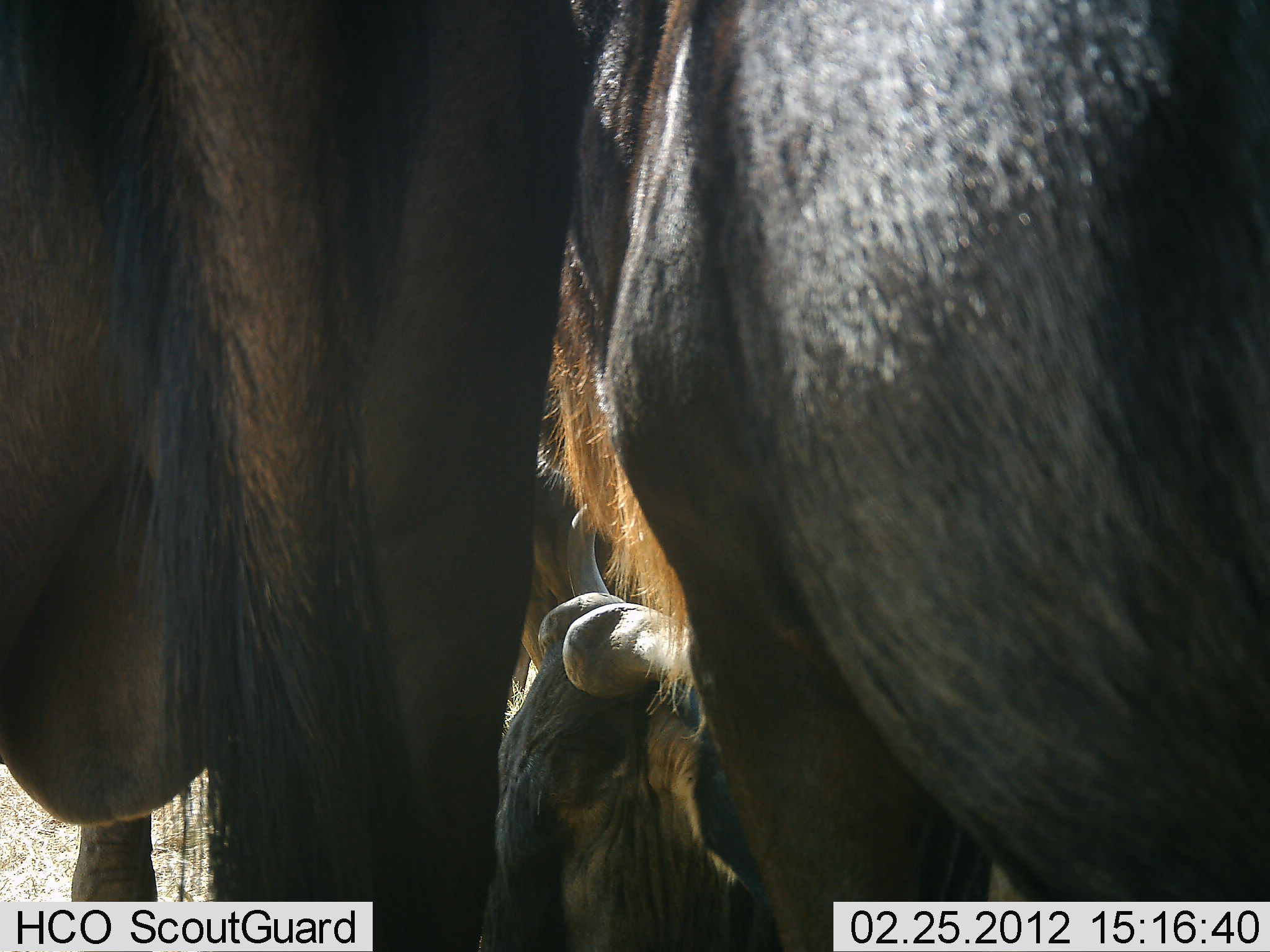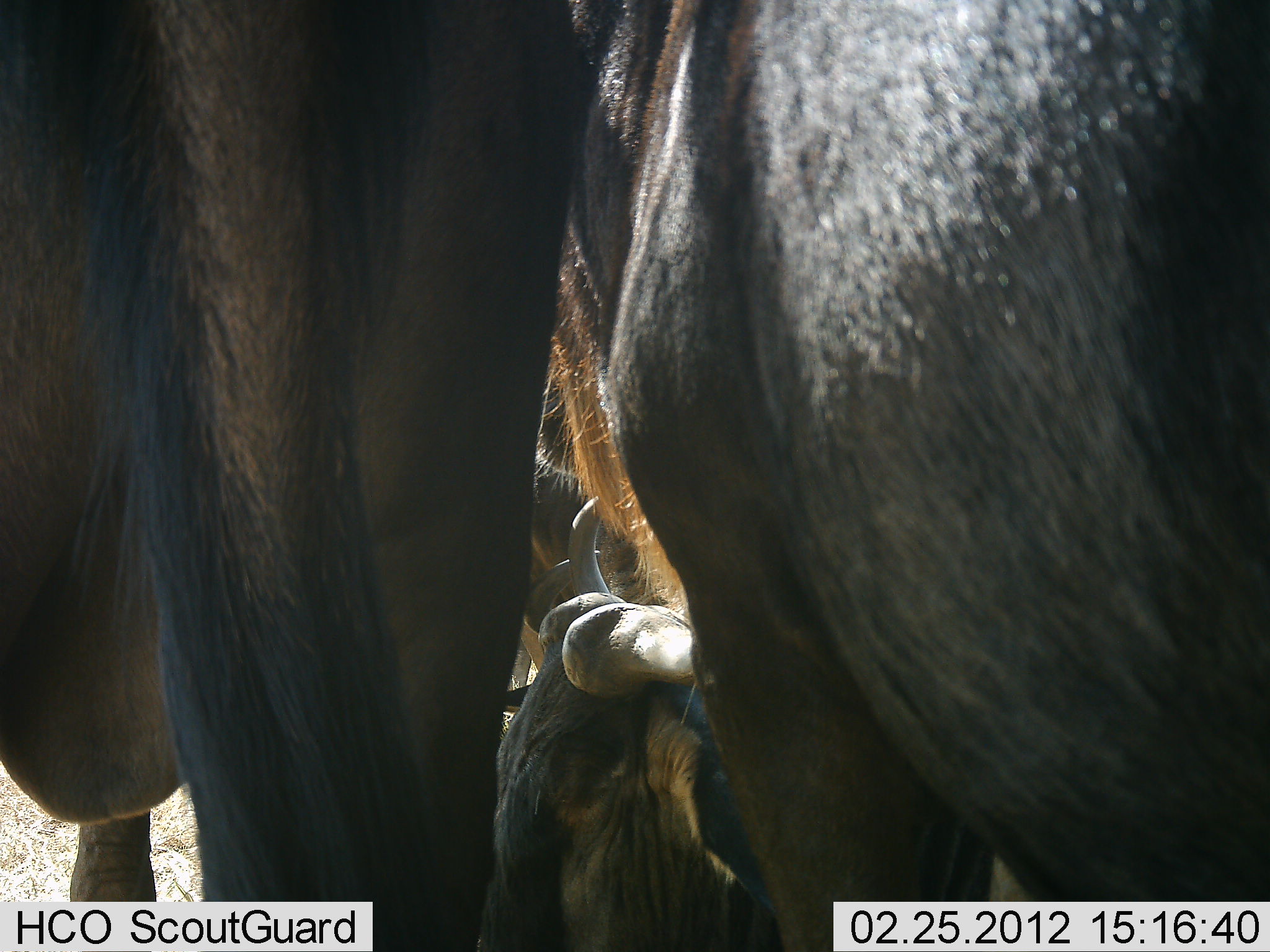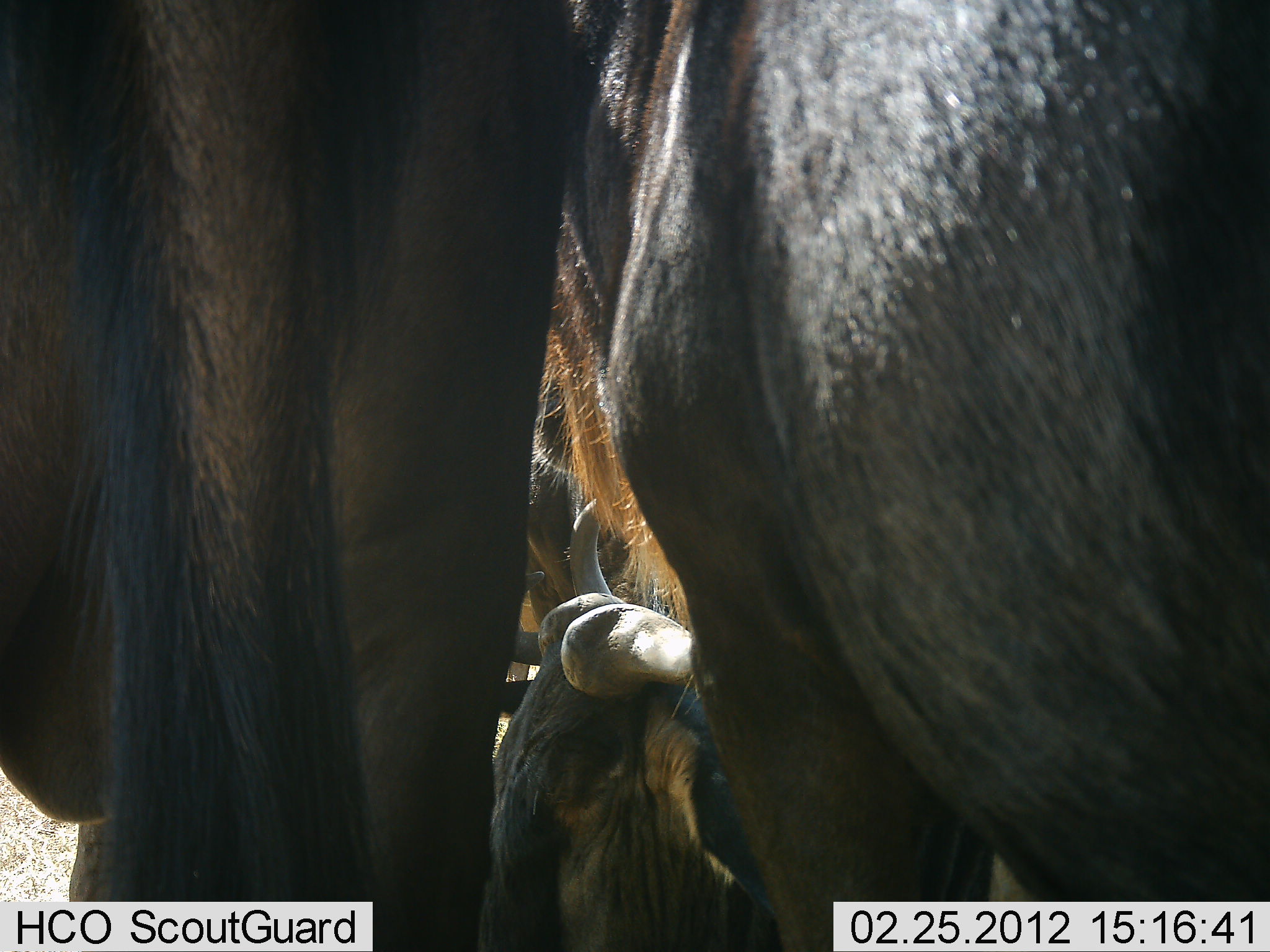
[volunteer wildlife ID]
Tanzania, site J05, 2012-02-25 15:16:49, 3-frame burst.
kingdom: Animalia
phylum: Chordata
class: Mammalia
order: Artiodactyla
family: Bovidae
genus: Connochaetes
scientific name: Connochaetes taurinus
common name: blue wildebeest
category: wildebeest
Wildebeest (blue wildebeest) (Connochaetes taurinus), count 4. Behavior (volunteer vote fractions): standing 86%, resting 91%, moving 14%, interacting 9%. Young present (vote fraction): 0%. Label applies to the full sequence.